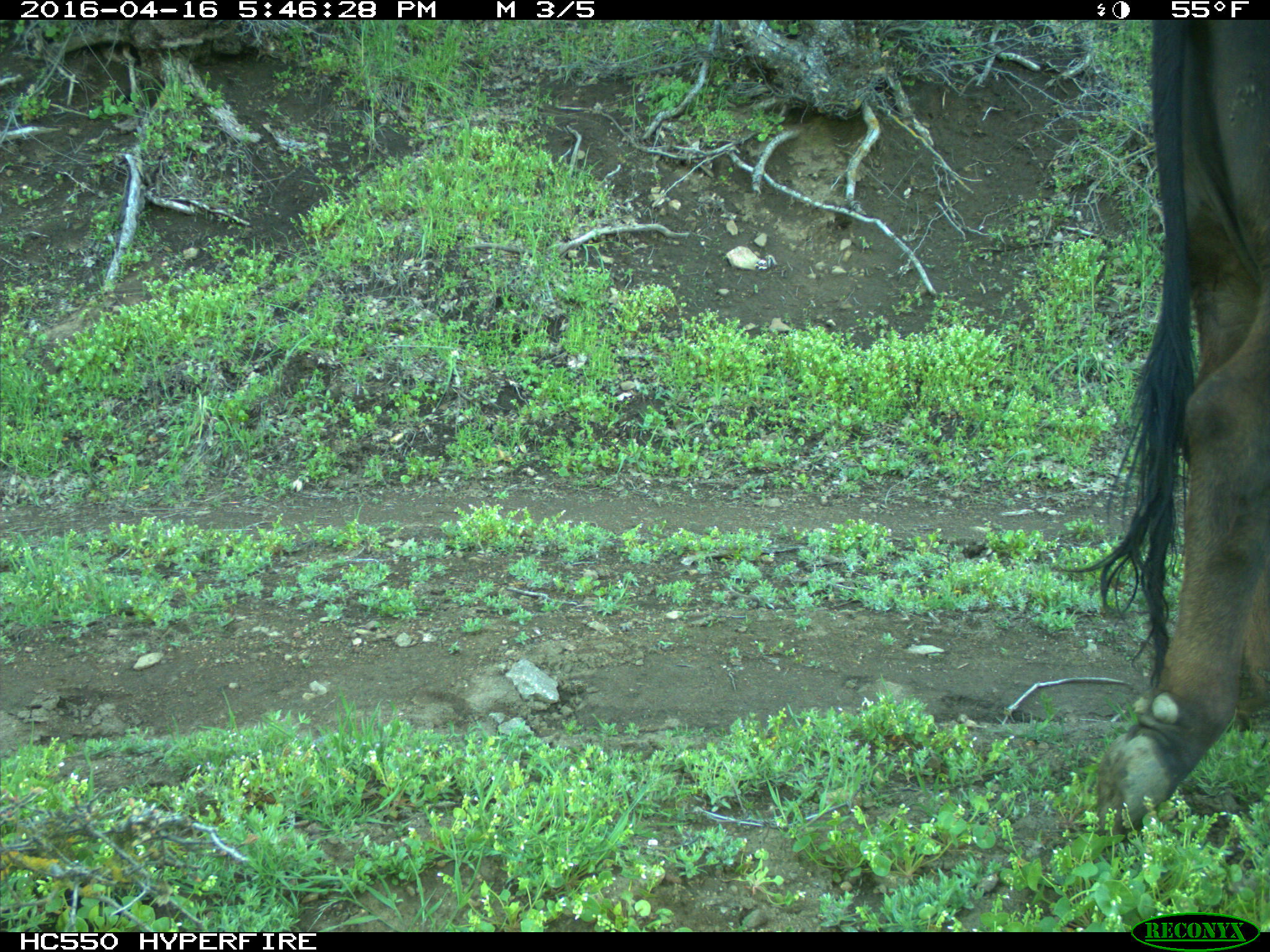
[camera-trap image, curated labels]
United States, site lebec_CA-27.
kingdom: Animalia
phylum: Chordata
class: Mammalia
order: Artiodactyla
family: Bovidae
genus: Bos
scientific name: Bos taurus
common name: domestic cow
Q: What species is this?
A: Bos taurus (domestic cow).